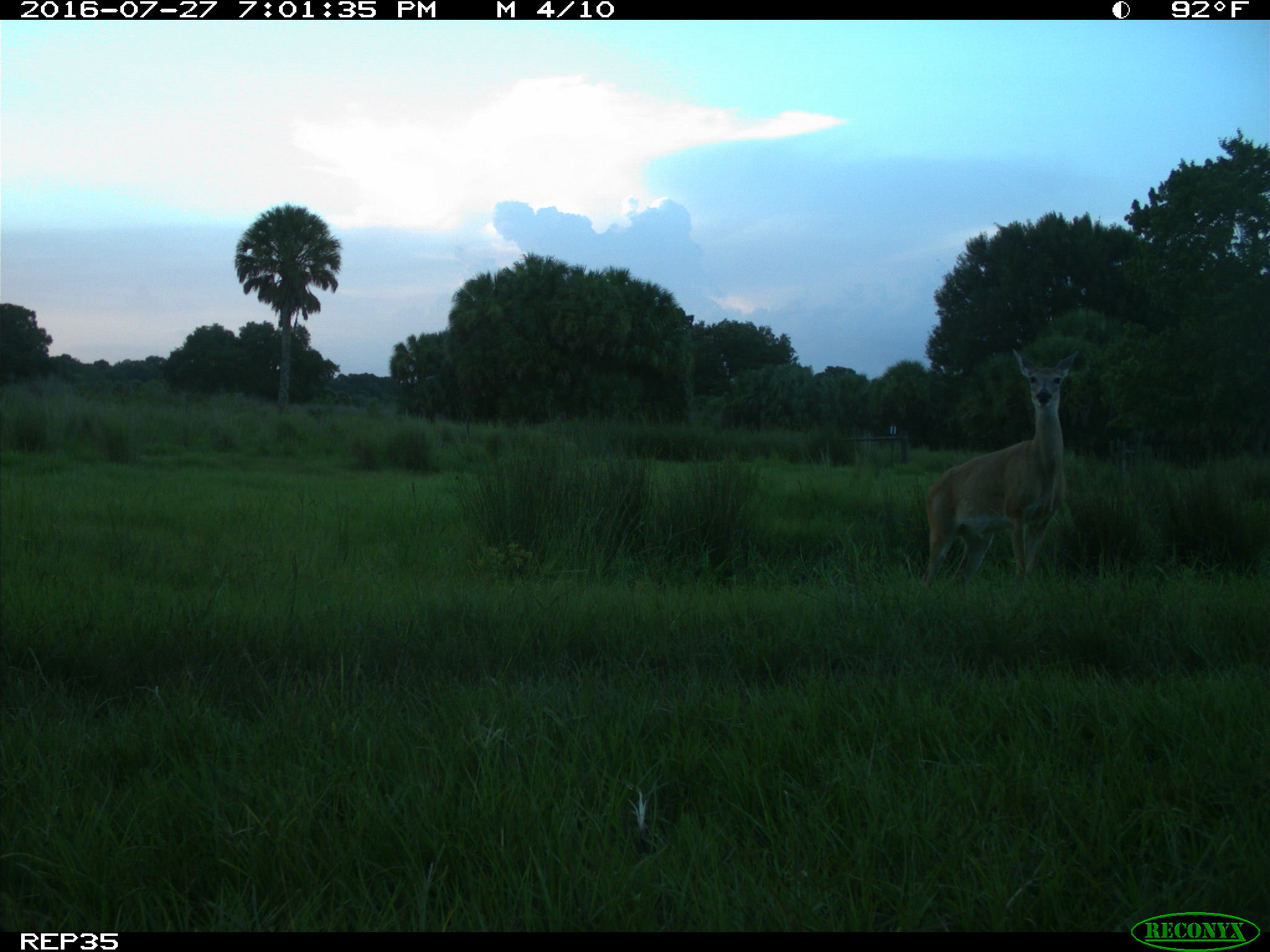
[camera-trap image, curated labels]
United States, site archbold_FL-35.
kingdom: Animalia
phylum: Chordata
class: Mammalia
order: Artiodactyla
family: Cervidae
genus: Odocoileus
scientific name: Odocoileus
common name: deer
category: unidentified deer